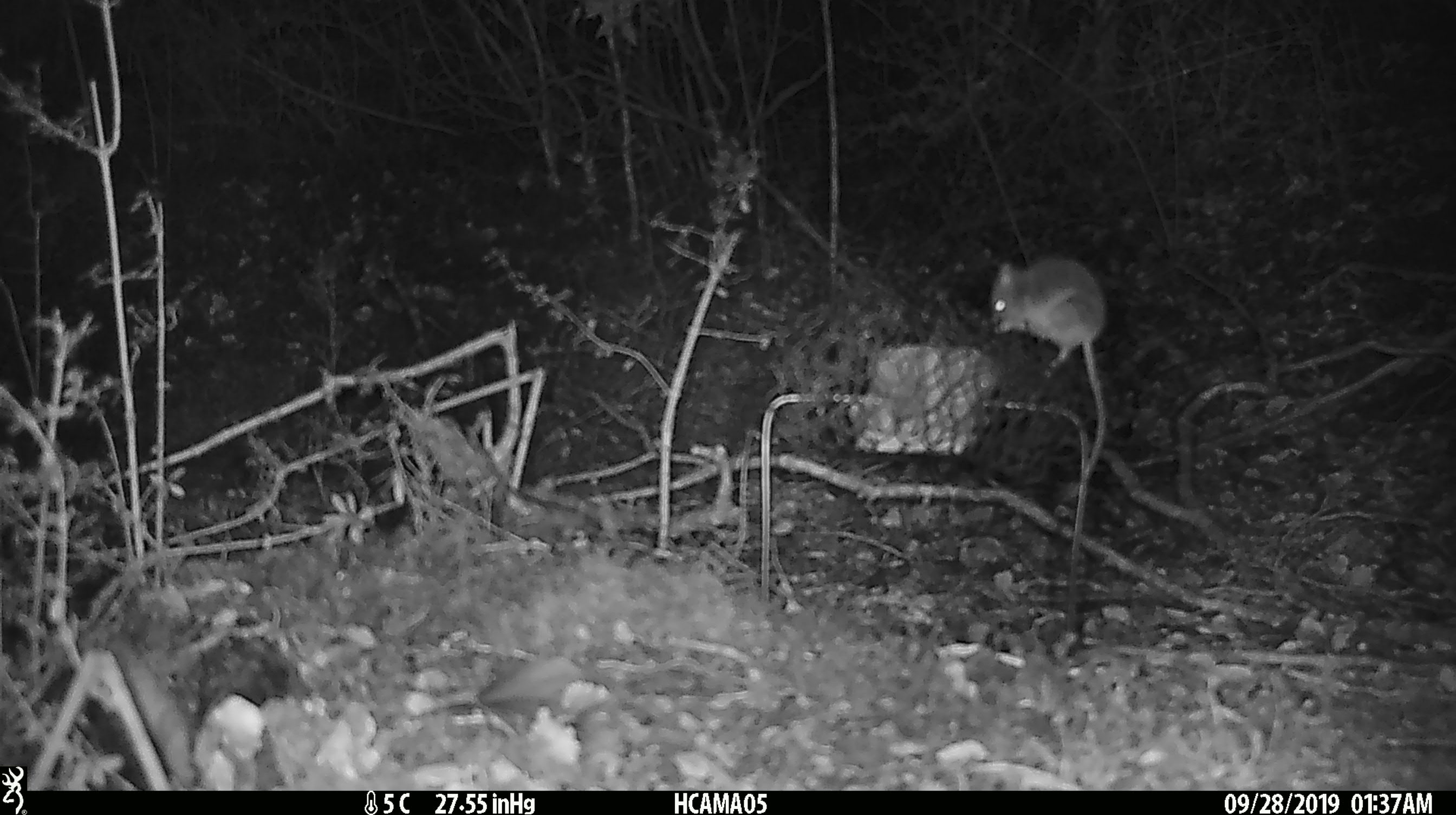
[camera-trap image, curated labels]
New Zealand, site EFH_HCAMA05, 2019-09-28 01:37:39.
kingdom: Animalia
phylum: Chordata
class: Mammalia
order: Rodentia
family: Muridae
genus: Mus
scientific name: Mus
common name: mouse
Mouse (Mus).